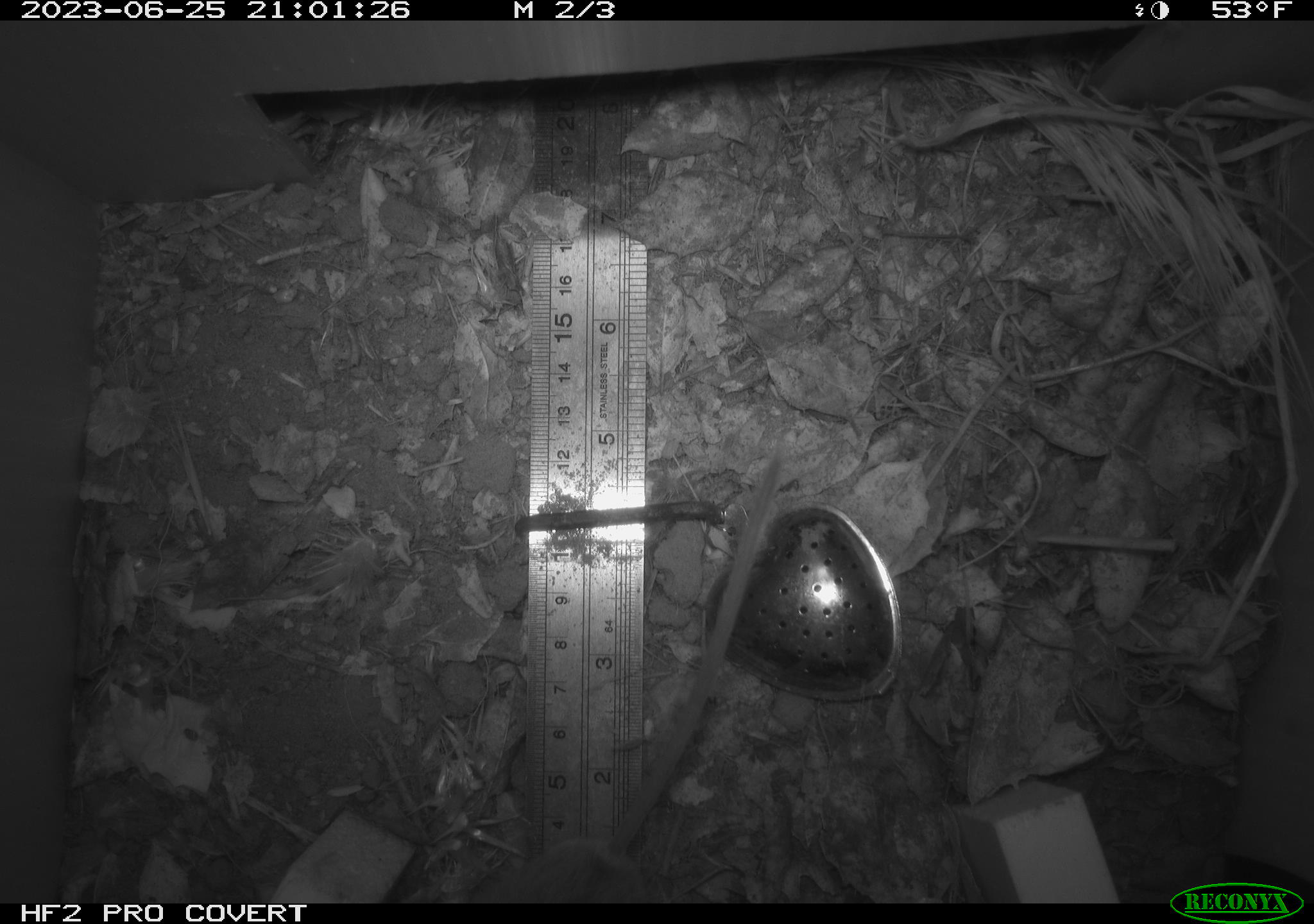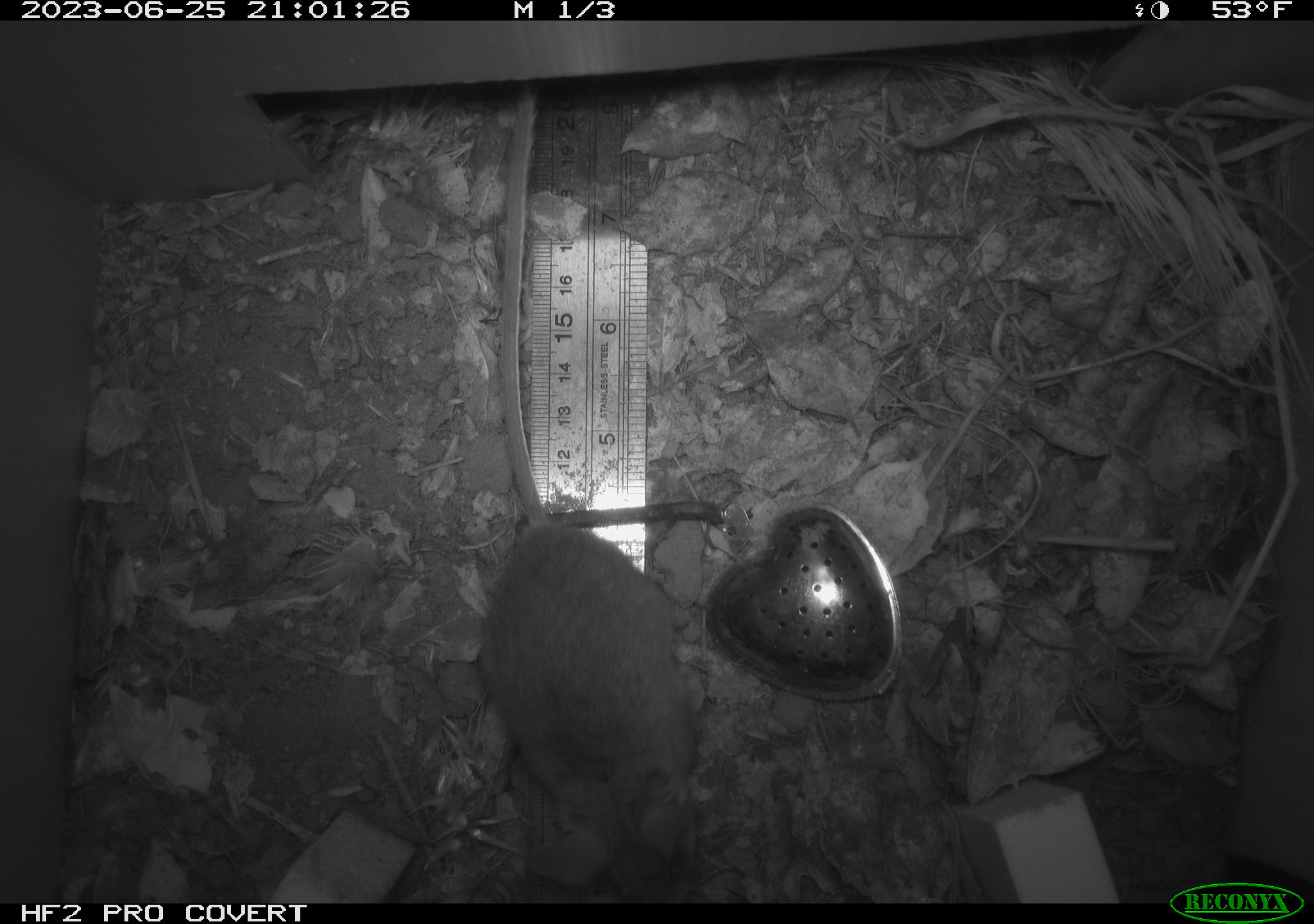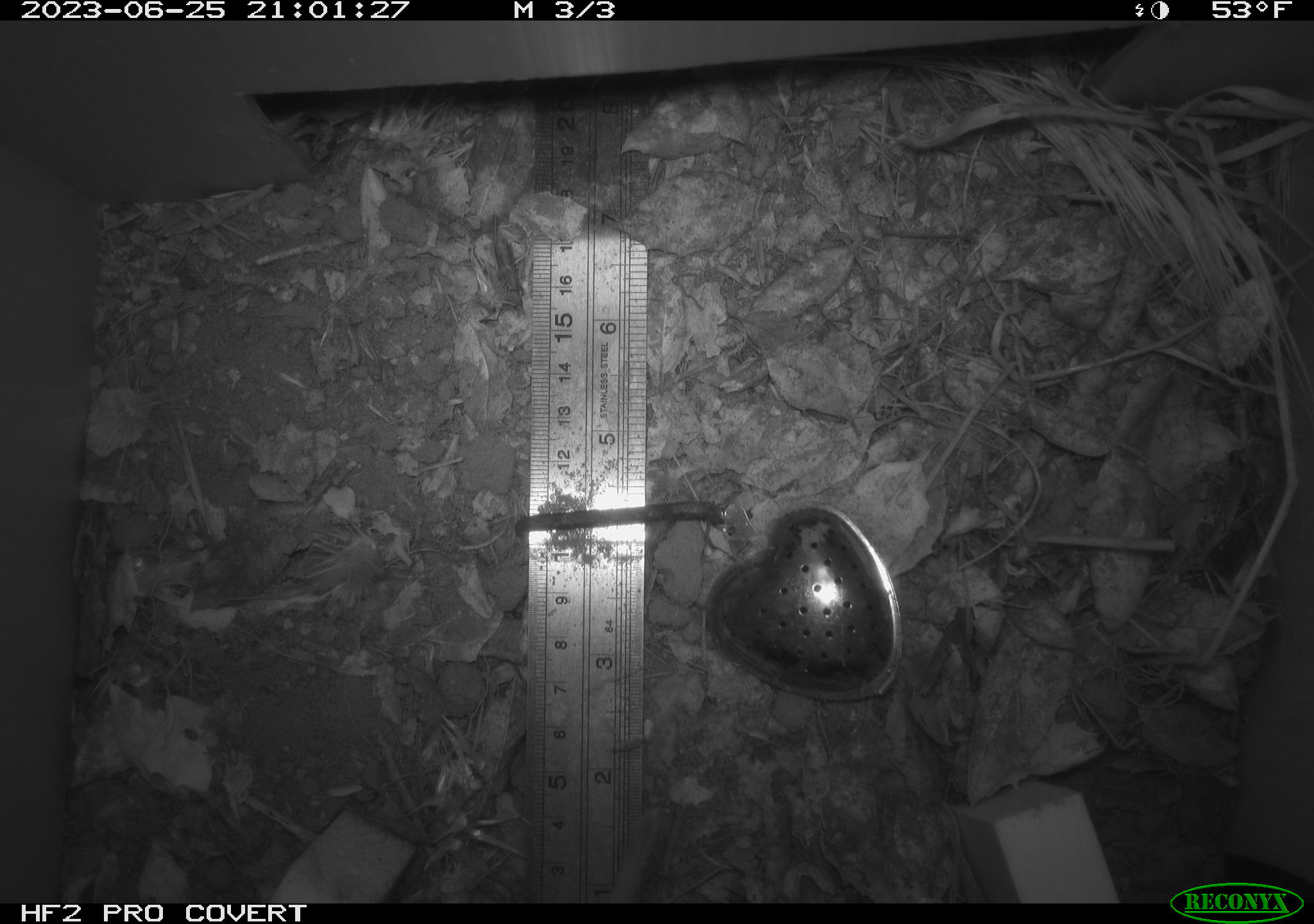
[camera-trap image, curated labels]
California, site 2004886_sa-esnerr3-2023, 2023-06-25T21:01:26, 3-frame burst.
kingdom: Animalia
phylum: Chordata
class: Mammalia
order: Rodentia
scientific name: Rodentia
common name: mouse species